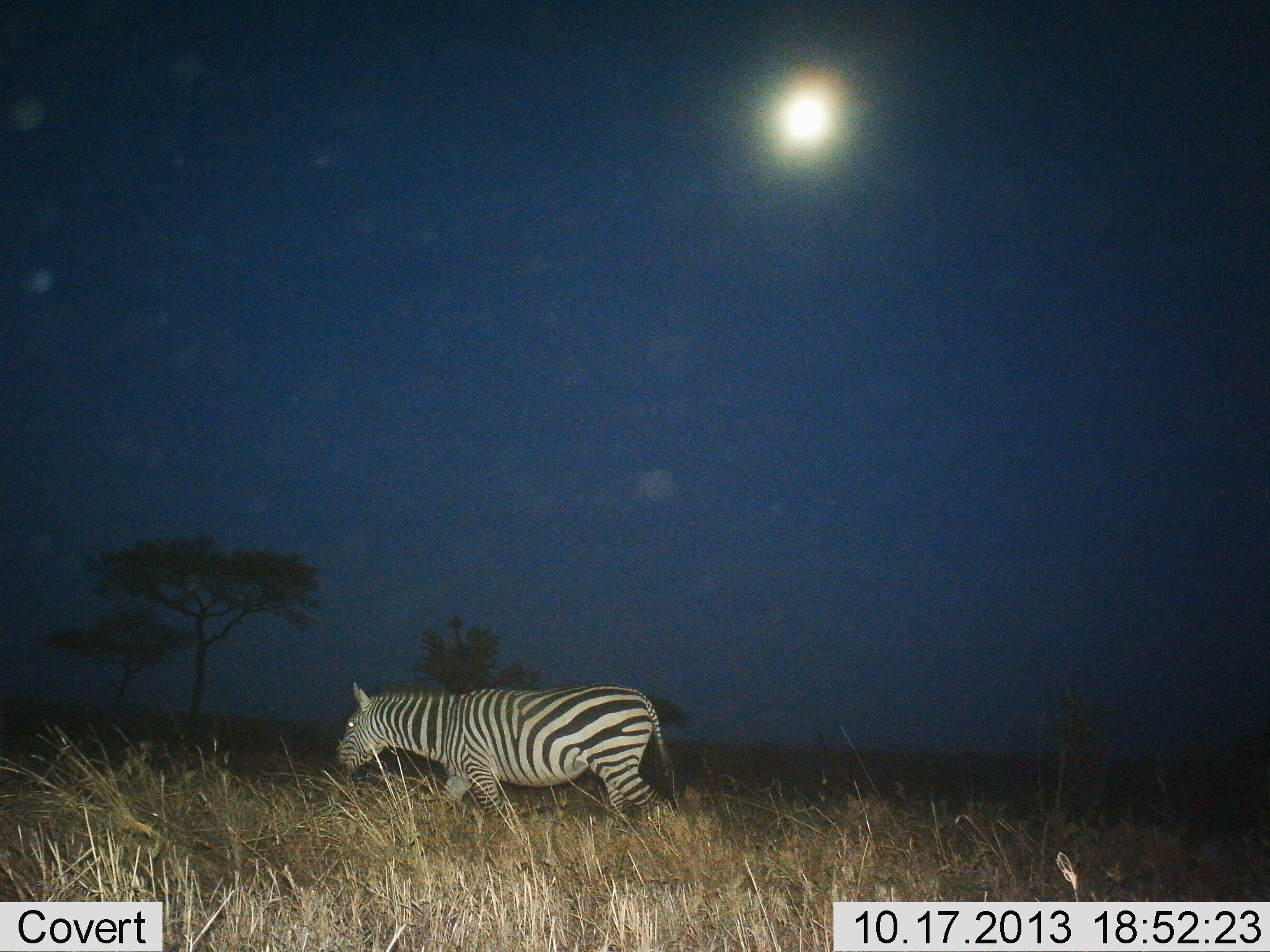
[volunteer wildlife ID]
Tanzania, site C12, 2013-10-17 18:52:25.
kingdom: Animalia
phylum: Chordata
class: Mammalia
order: Perissodactyla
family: Equidae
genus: Equus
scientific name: Equus quagga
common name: plains zebra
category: zebra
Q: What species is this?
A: Zebra (plains zebra) (Equus quagga).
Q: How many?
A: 1.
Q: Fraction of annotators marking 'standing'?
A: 9%.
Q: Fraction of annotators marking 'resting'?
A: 0%.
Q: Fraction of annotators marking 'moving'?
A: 91%.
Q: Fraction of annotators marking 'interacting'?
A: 0%.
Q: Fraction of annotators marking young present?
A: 0%.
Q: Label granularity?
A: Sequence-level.